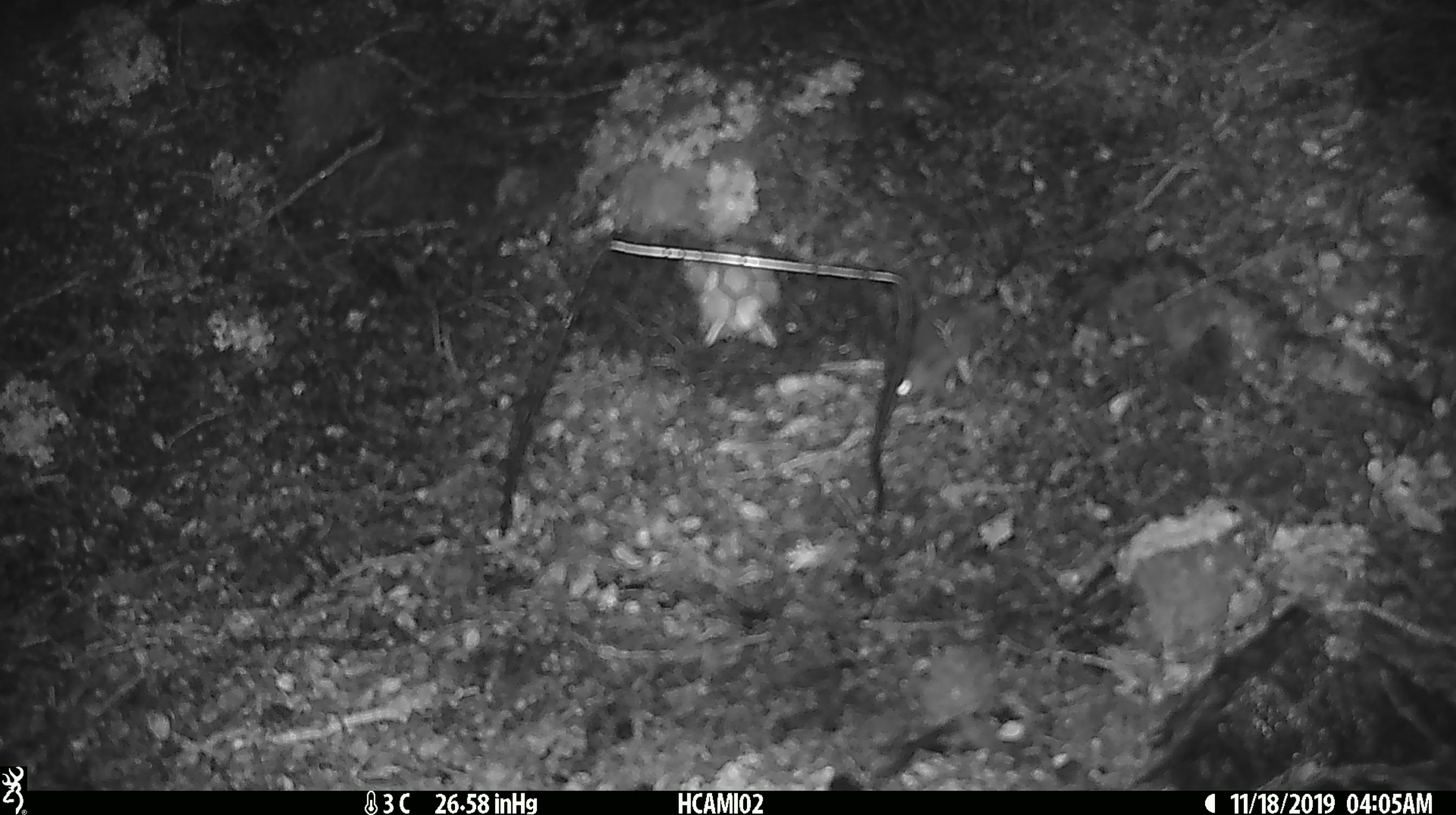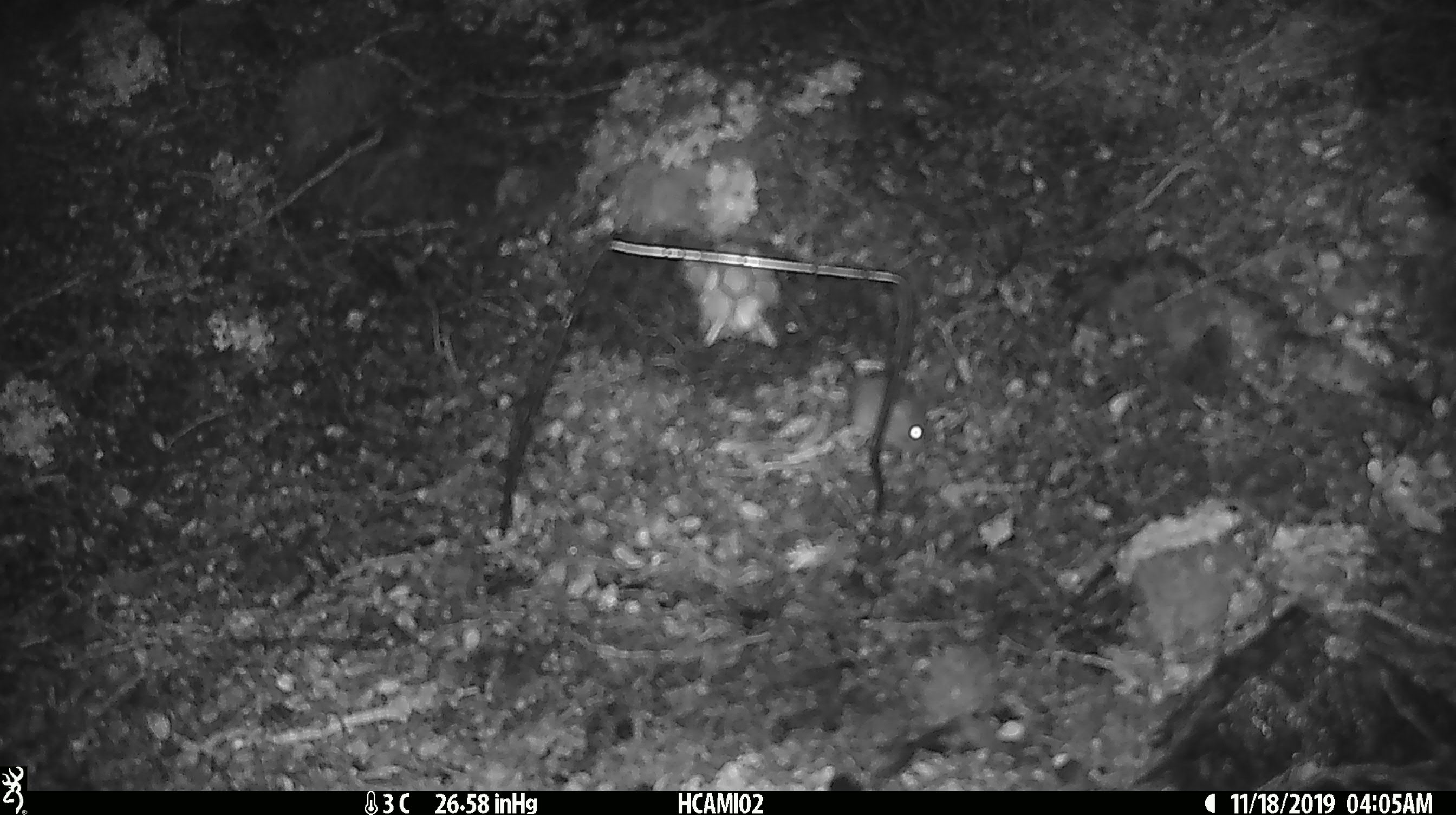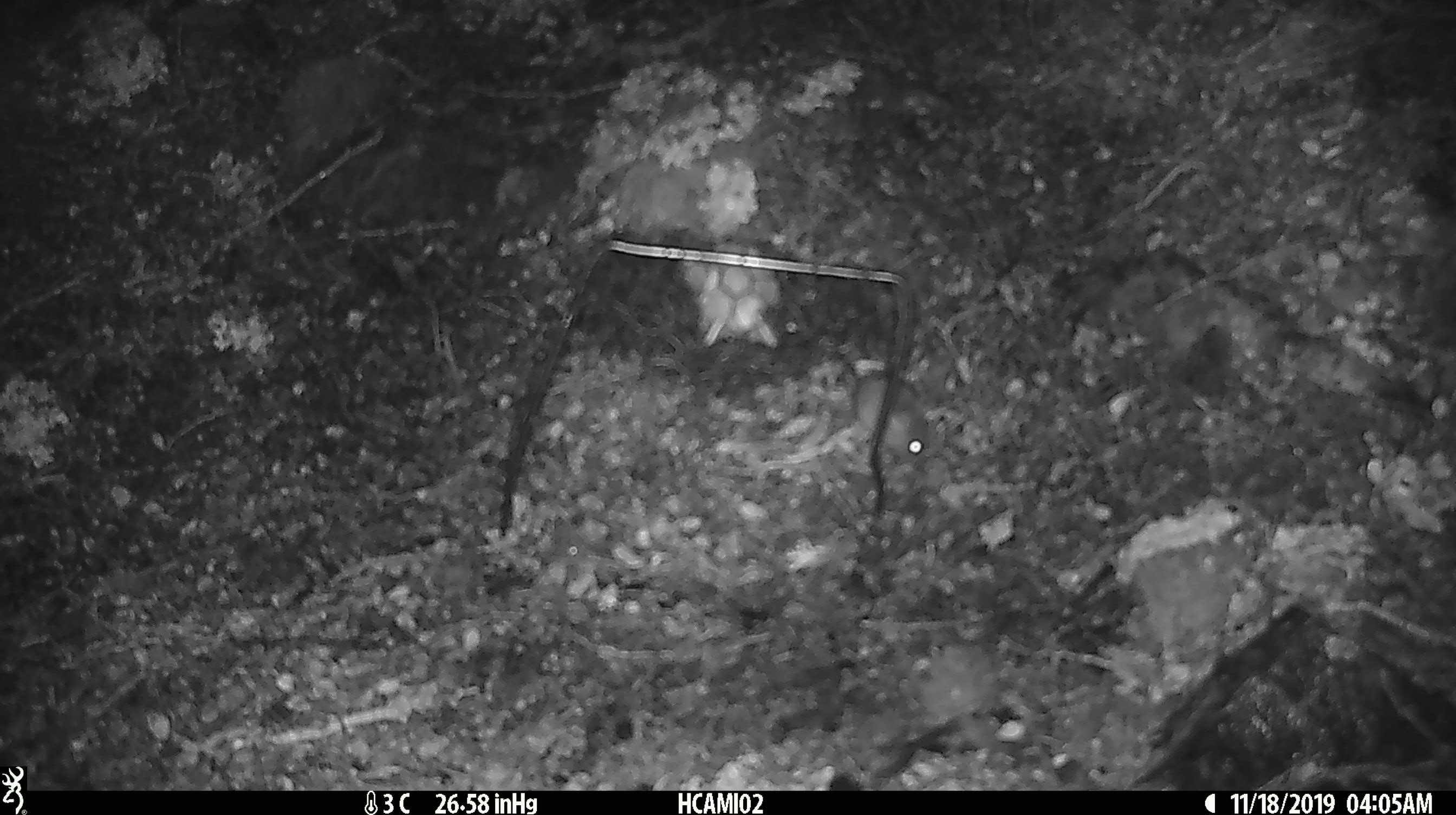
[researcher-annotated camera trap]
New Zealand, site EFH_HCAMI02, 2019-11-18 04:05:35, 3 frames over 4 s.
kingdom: Animalia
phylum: Chordata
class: Mammalia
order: Rodentia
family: Muridae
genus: Mus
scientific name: Mus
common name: mouse